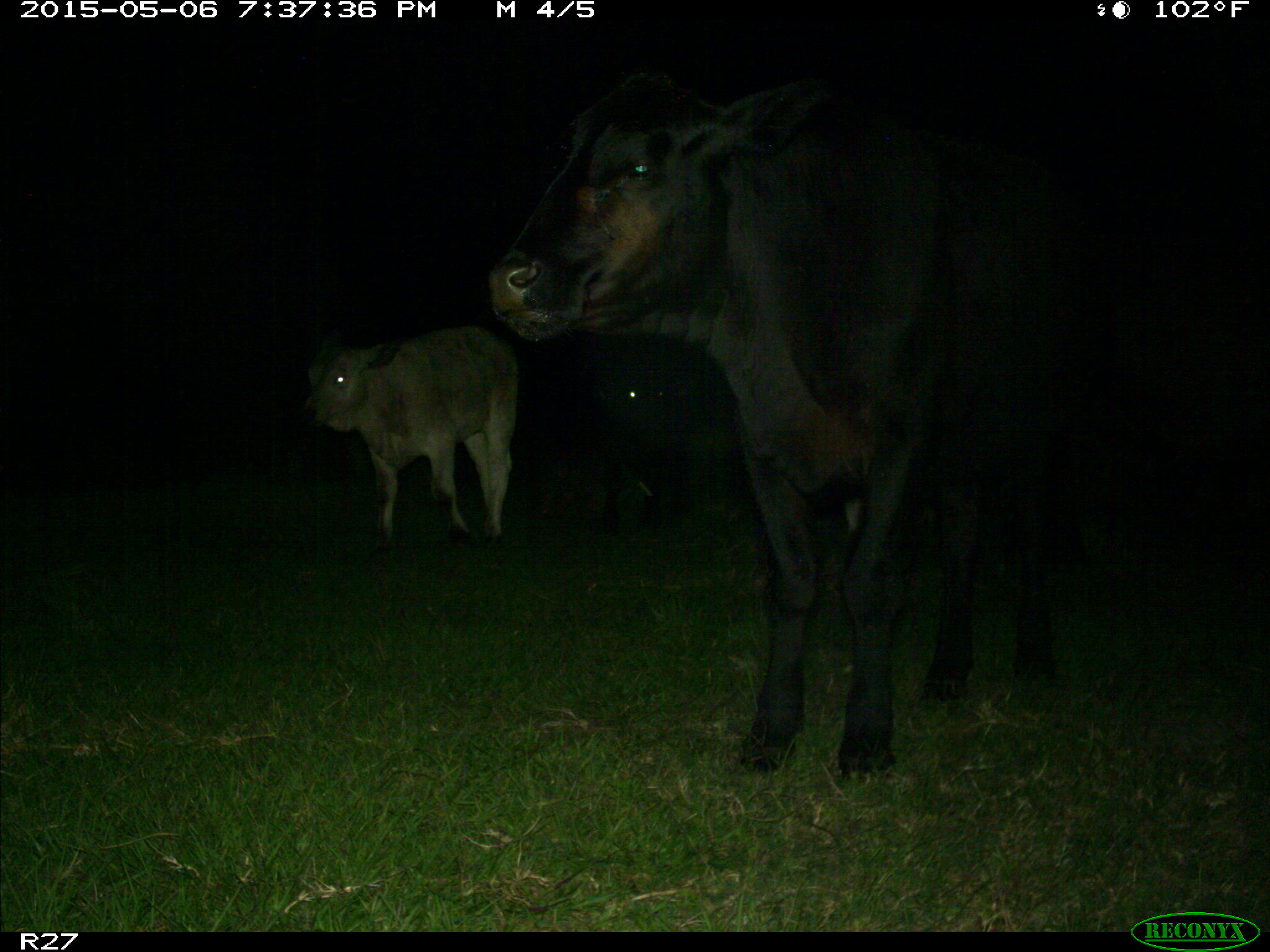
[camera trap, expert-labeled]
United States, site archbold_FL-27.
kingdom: Animalia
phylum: Chordata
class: Mammalia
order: Artiodactyla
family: Bovidae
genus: Bos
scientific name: Bos taurus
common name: domestic cow